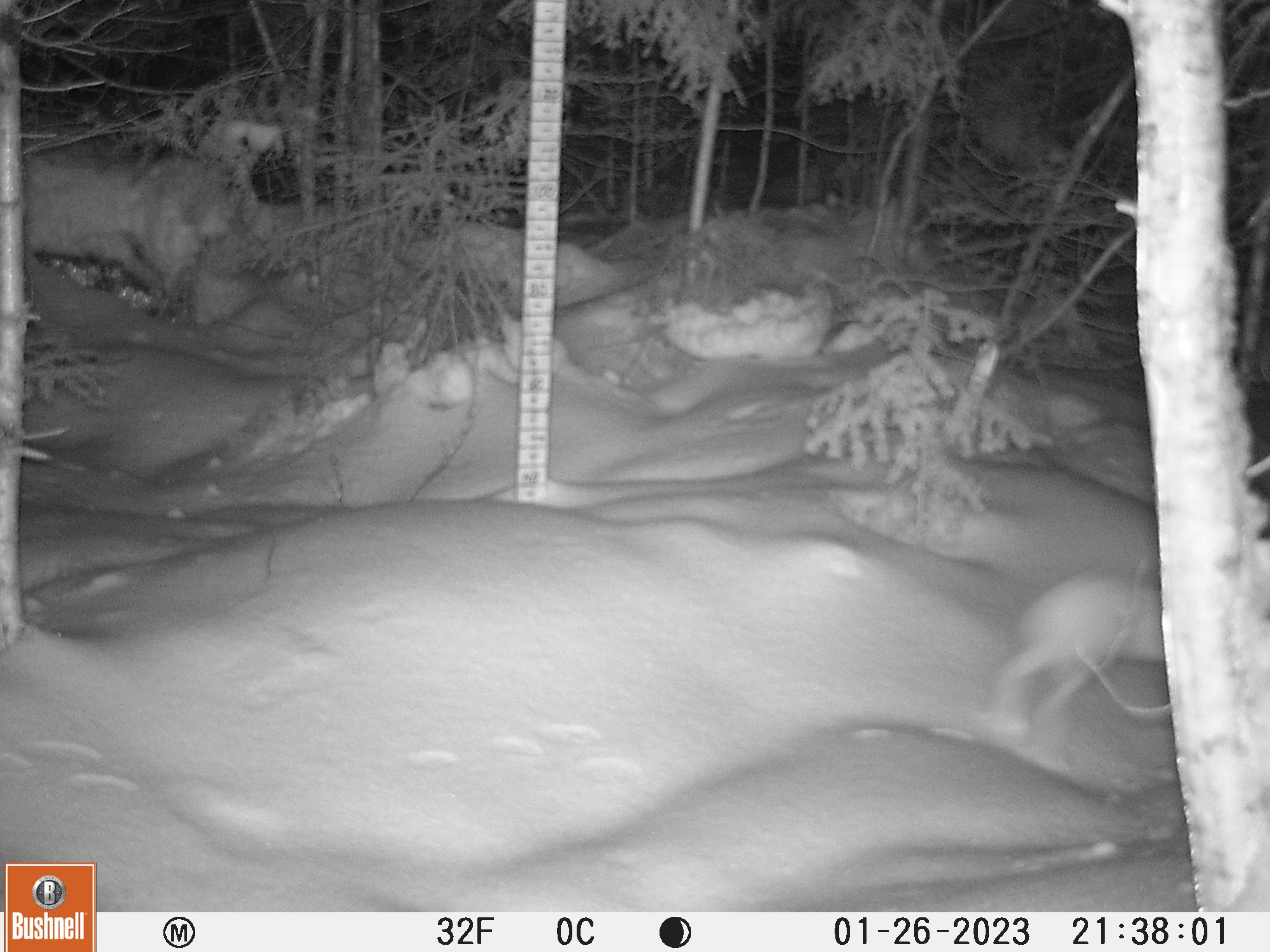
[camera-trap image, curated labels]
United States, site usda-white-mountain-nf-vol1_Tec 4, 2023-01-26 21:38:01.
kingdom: Animalia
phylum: Chordata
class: Mammalia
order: Lagomorpha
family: Leporidae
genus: Lepus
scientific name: Lepus americanus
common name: snowshoe hare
Snowshoe hare (Lepus americanus).